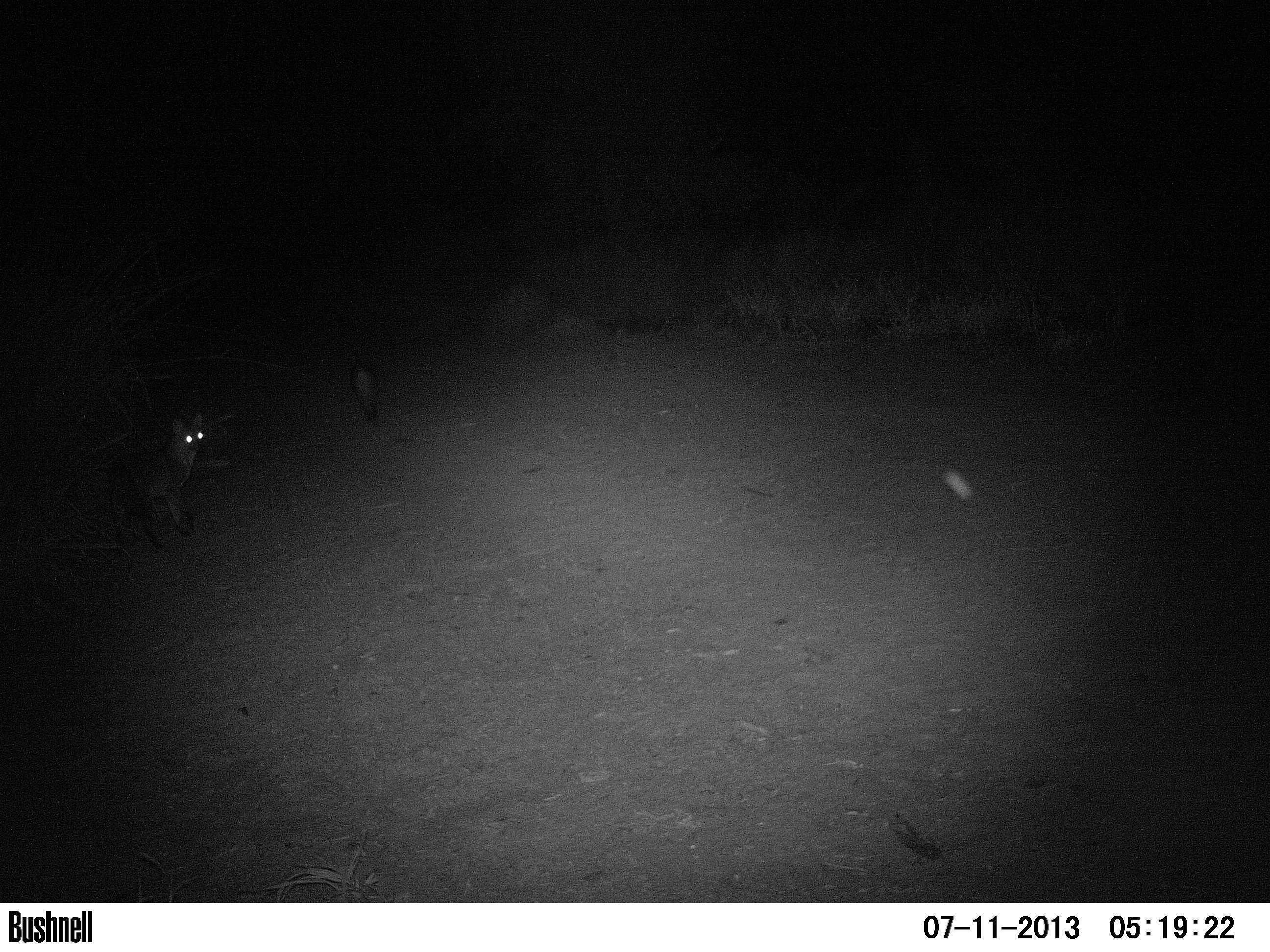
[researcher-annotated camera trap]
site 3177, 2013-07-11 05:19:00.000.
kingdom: Animalia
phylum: Chordata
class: Mammalia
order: Carnivora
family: Canidae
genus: Cerdocyon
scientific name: Cerdocyon thous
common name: crab-eating fox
Cerdocyon thous (crab-eating fox), count 2.